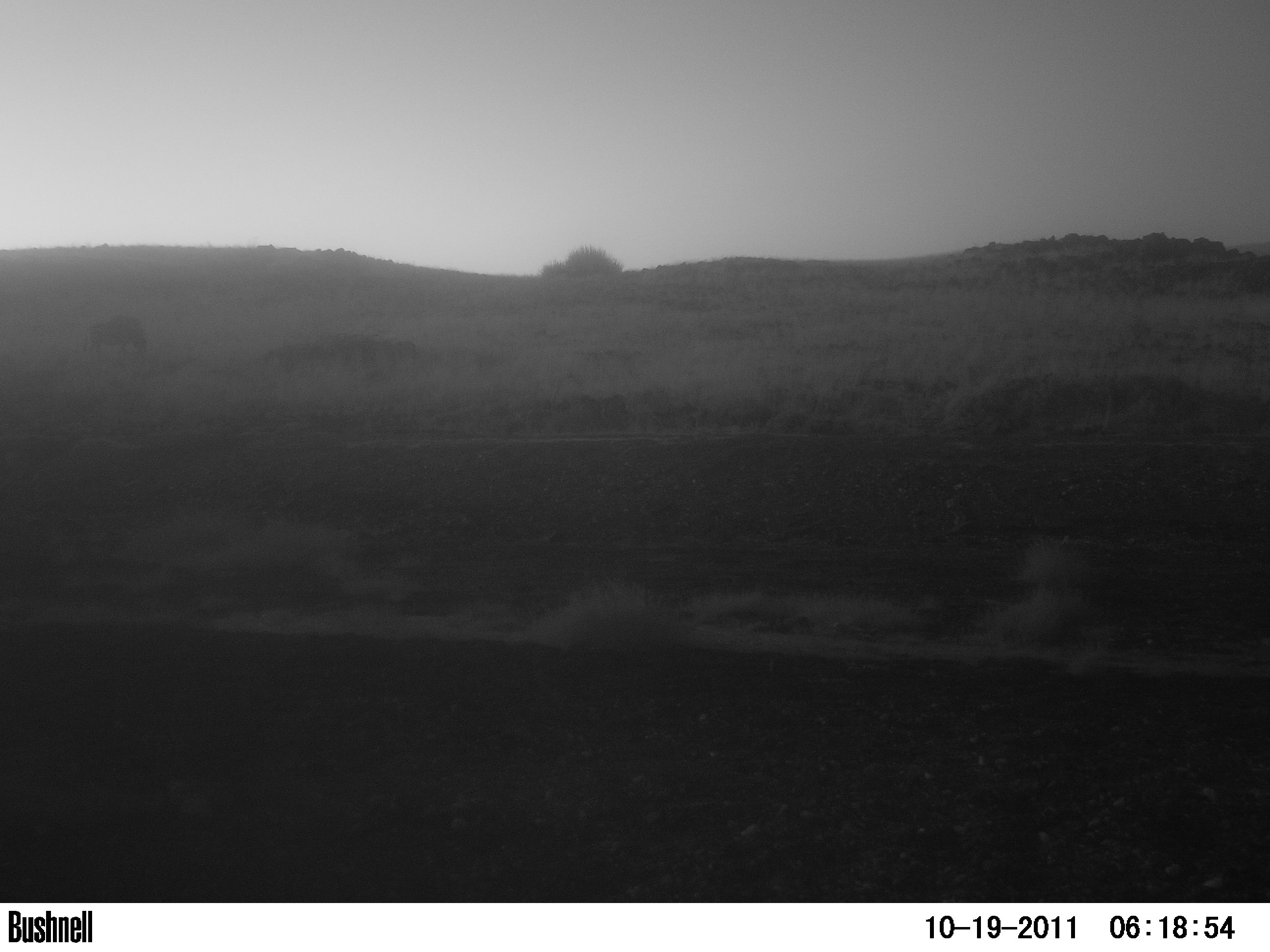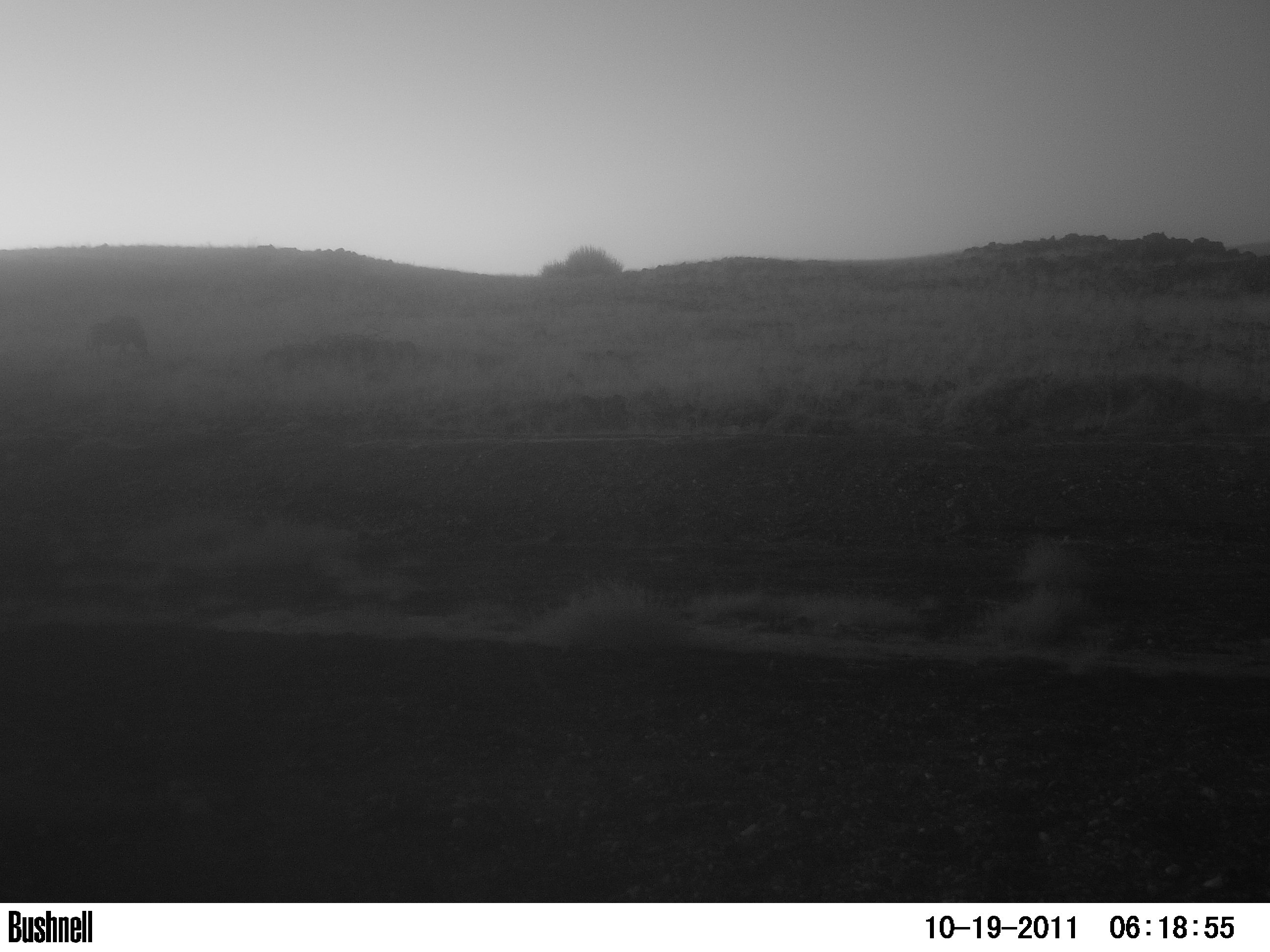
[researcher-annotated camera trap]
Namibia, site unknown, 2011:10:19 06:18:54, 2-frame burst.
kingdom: Animalia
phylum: Chordata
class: Mammalia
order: Perissodactyla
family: Equidae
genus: Equus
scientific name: Equus zebra hartmannae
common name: hartmann's mountain zebra